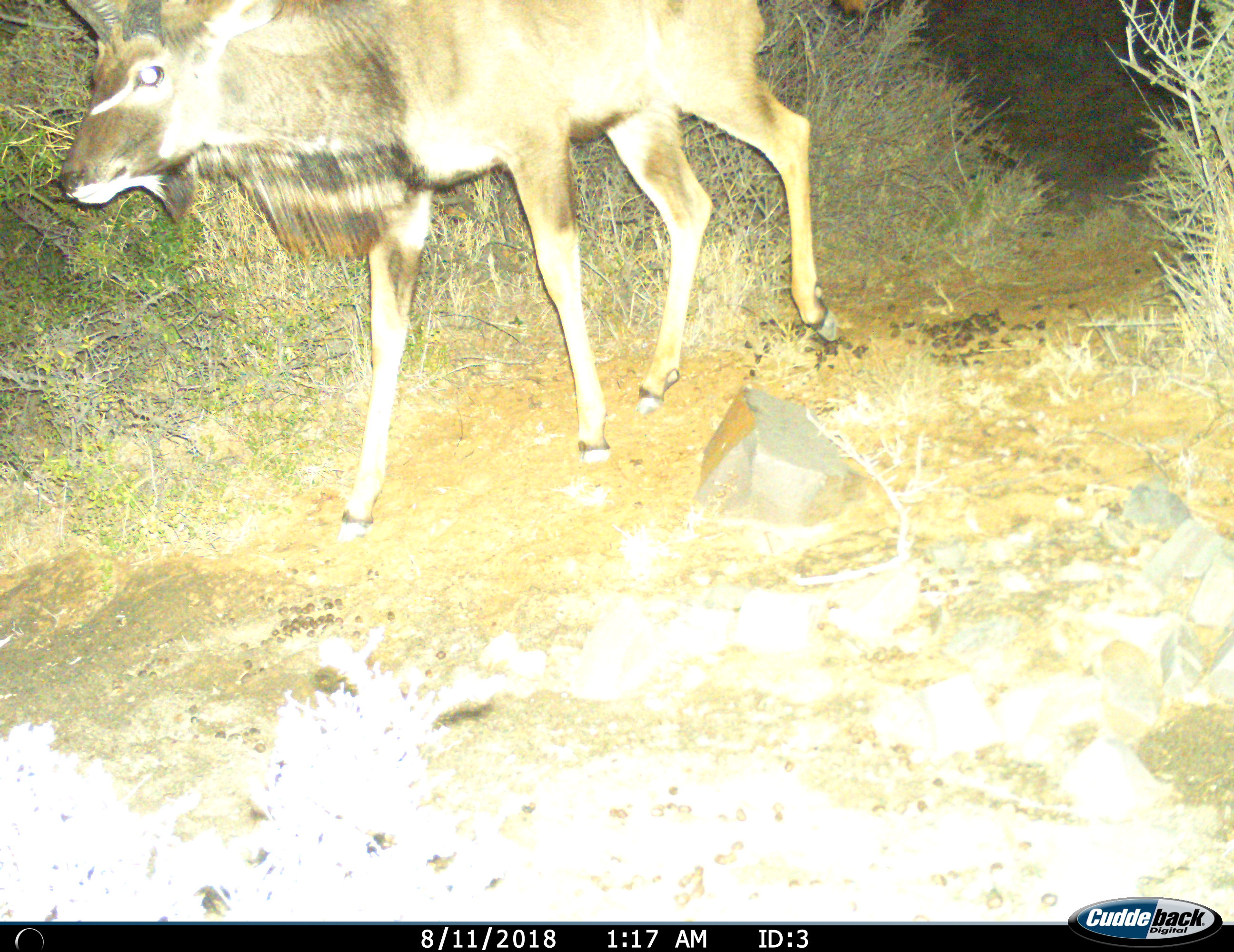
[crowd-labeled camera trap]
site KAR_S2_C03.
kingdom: Animalia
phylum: Chordata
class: Mammalia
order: Artiodactyla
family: Bovidae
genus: Tragelaphus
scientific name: Tragelaphus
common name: kudu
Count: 1.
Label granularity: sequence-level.